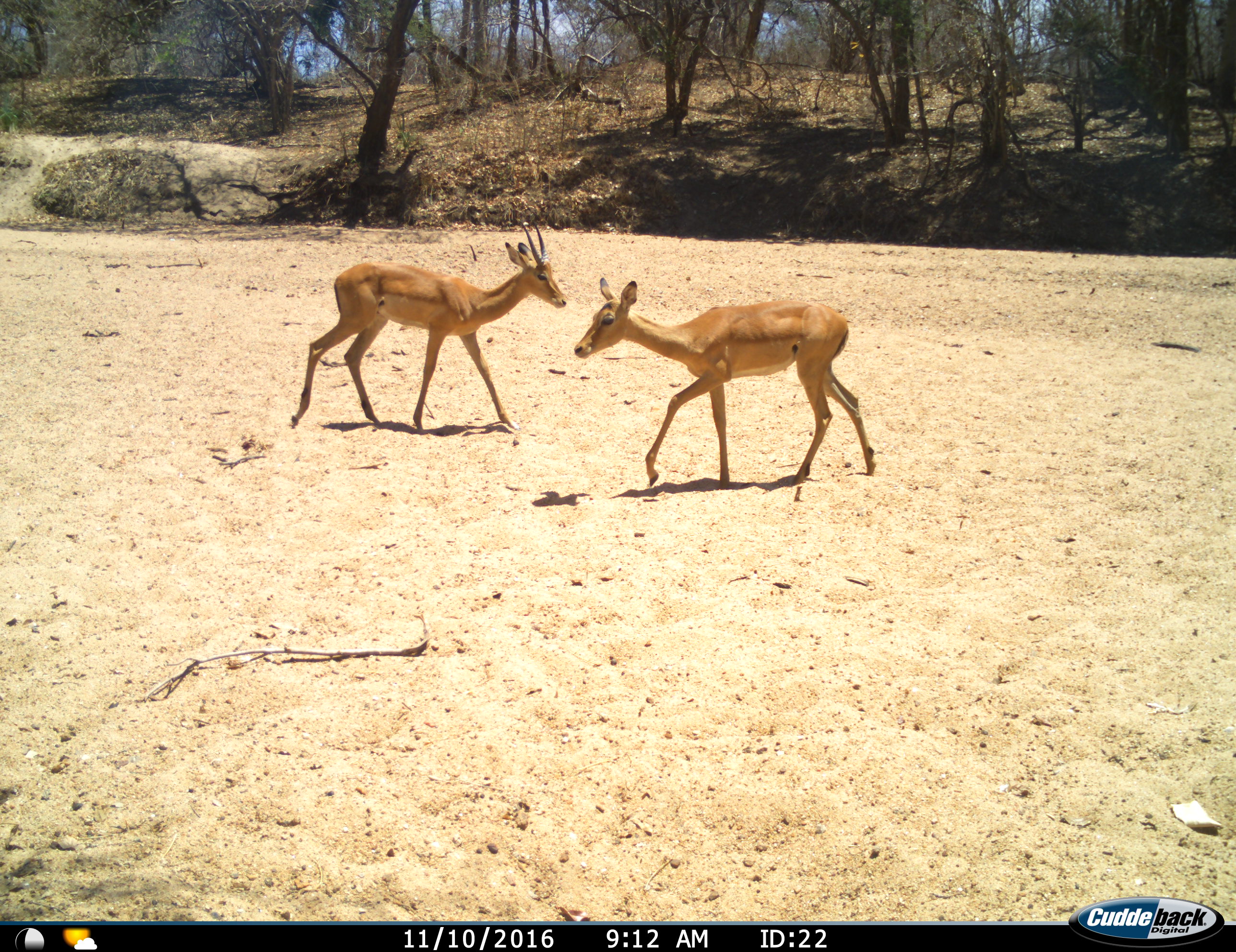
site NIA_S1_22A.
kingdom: Animalia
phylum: Chordata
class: Mammalia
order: Artiodactyla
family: Bovidae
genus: Aepyceros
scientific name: Aepyceros melampus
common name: impala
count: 2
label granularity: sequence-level